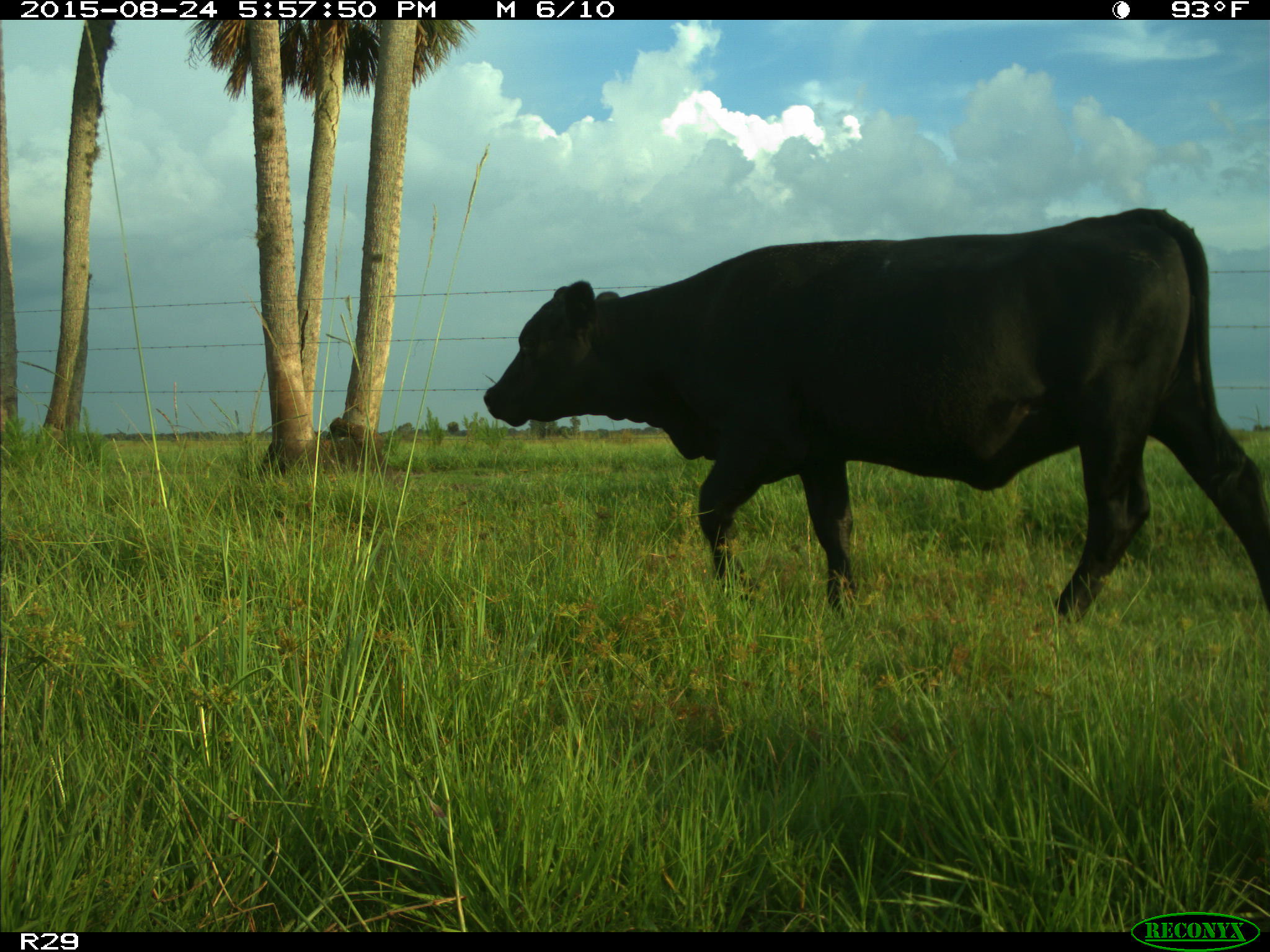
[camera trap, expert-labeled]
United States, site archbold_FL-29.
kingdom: Animalia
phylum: Chordata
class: Mammalia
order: Artiodactyla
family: Bovidae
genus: Bos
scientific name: Bos taurus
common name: domestic cow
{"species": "Bos taurus (domestic cow)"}